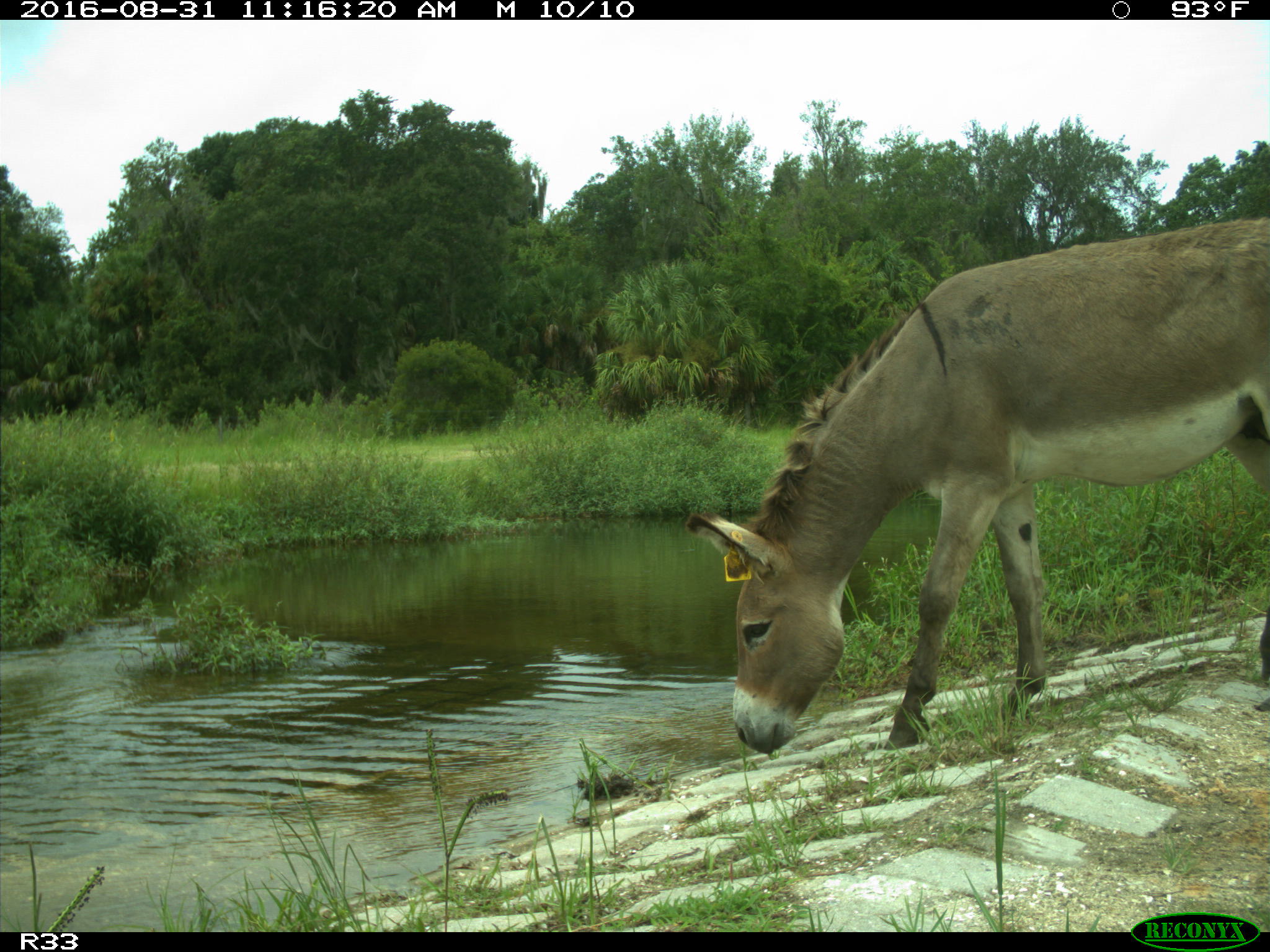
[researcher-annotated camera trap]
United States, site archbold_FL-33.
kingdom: Animalia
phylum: Chordata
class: Mammalia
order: Perissodactyla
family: Equidae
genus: Equus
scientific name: Equus africanus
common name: african wild ass